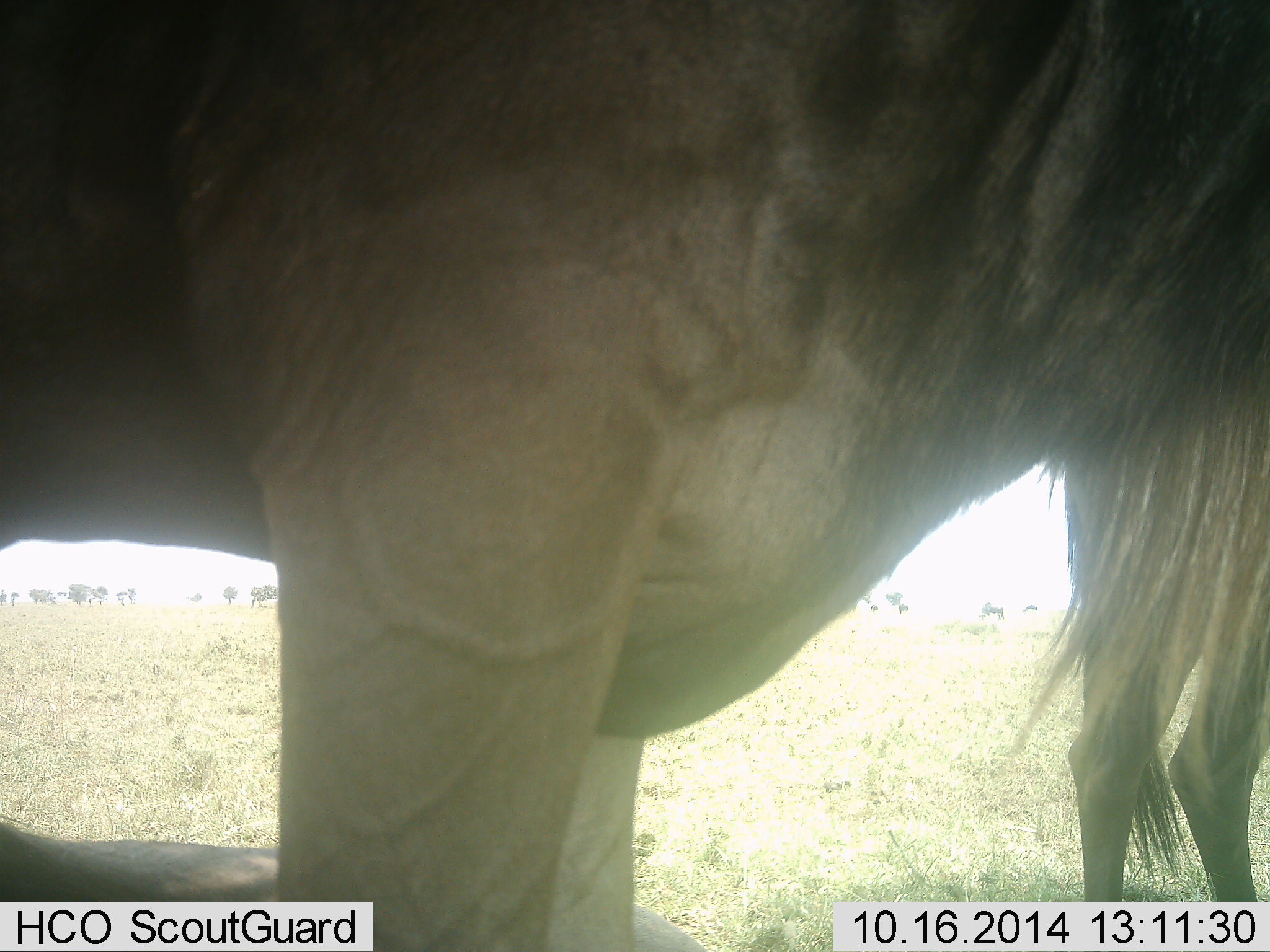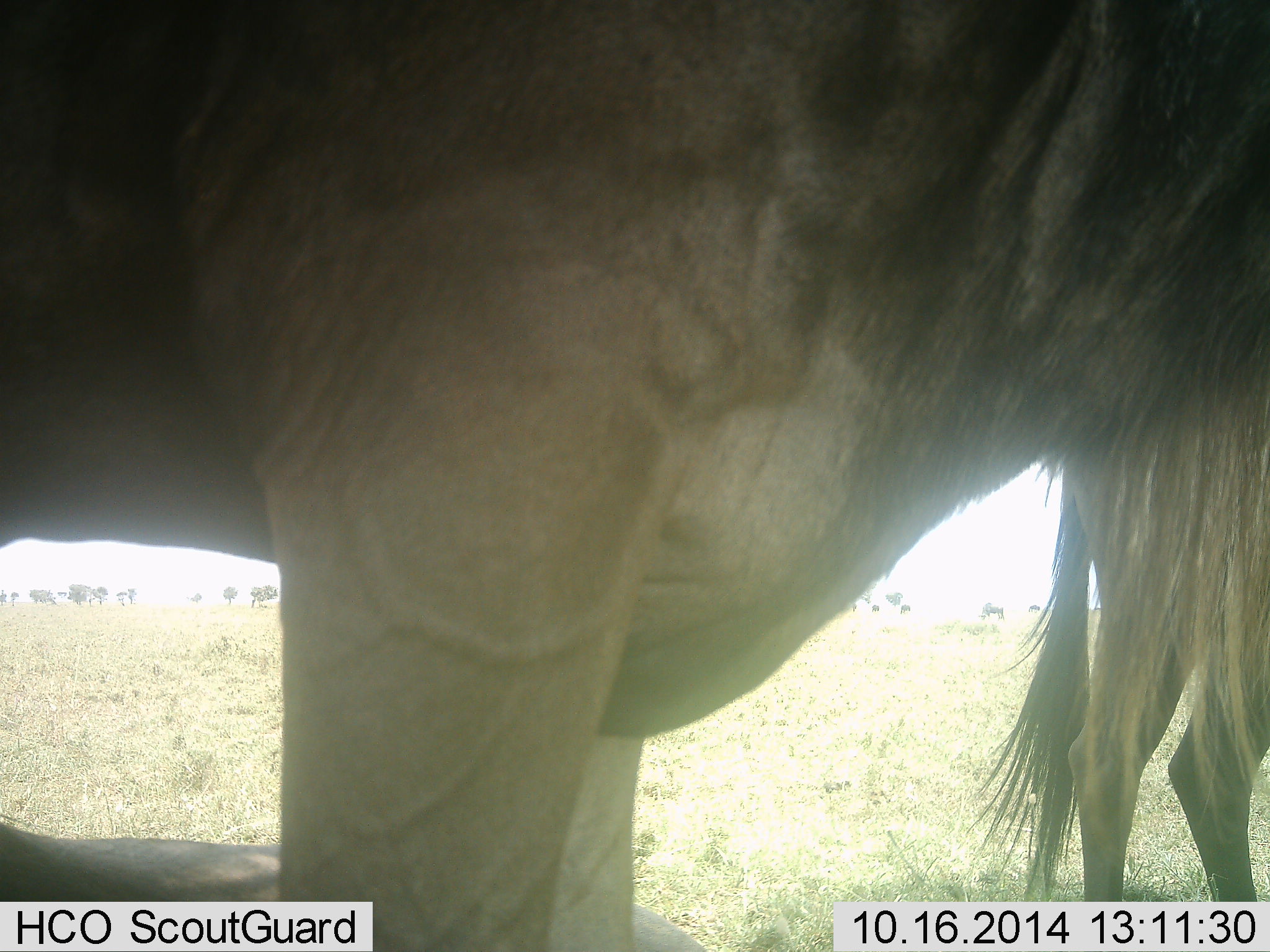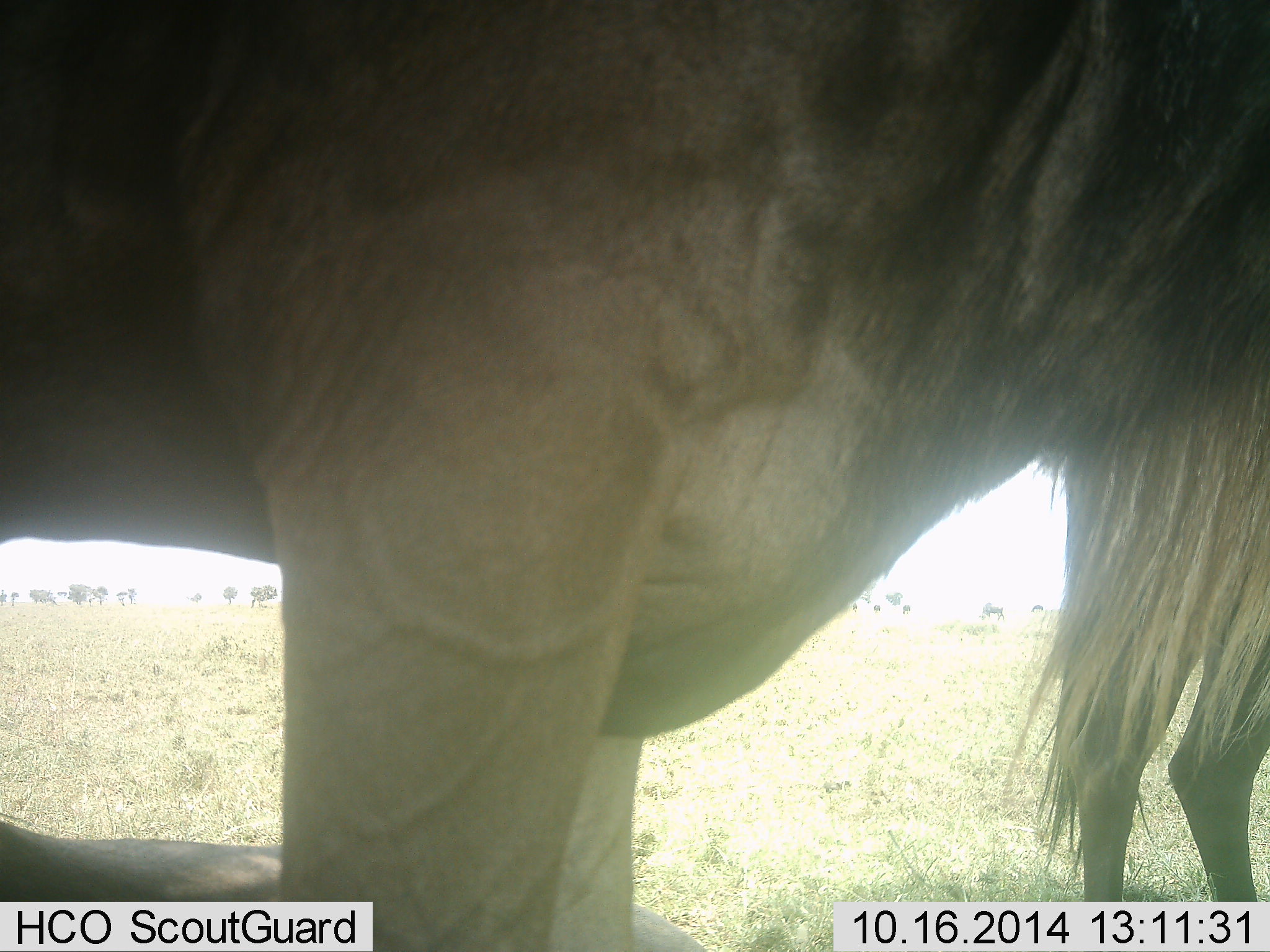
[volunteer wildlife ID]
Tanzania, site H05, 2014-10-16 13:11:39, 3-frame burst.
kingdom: Animalia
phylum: Chordata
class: Mammalia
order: Artiodactyla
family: Bovidae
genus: Connochaetes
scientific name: Connochaetes taurinus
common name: blue wildebeest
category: wildebeest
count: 3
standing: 100%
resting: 40%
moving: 10%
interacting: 0%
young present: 0%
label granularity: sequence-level